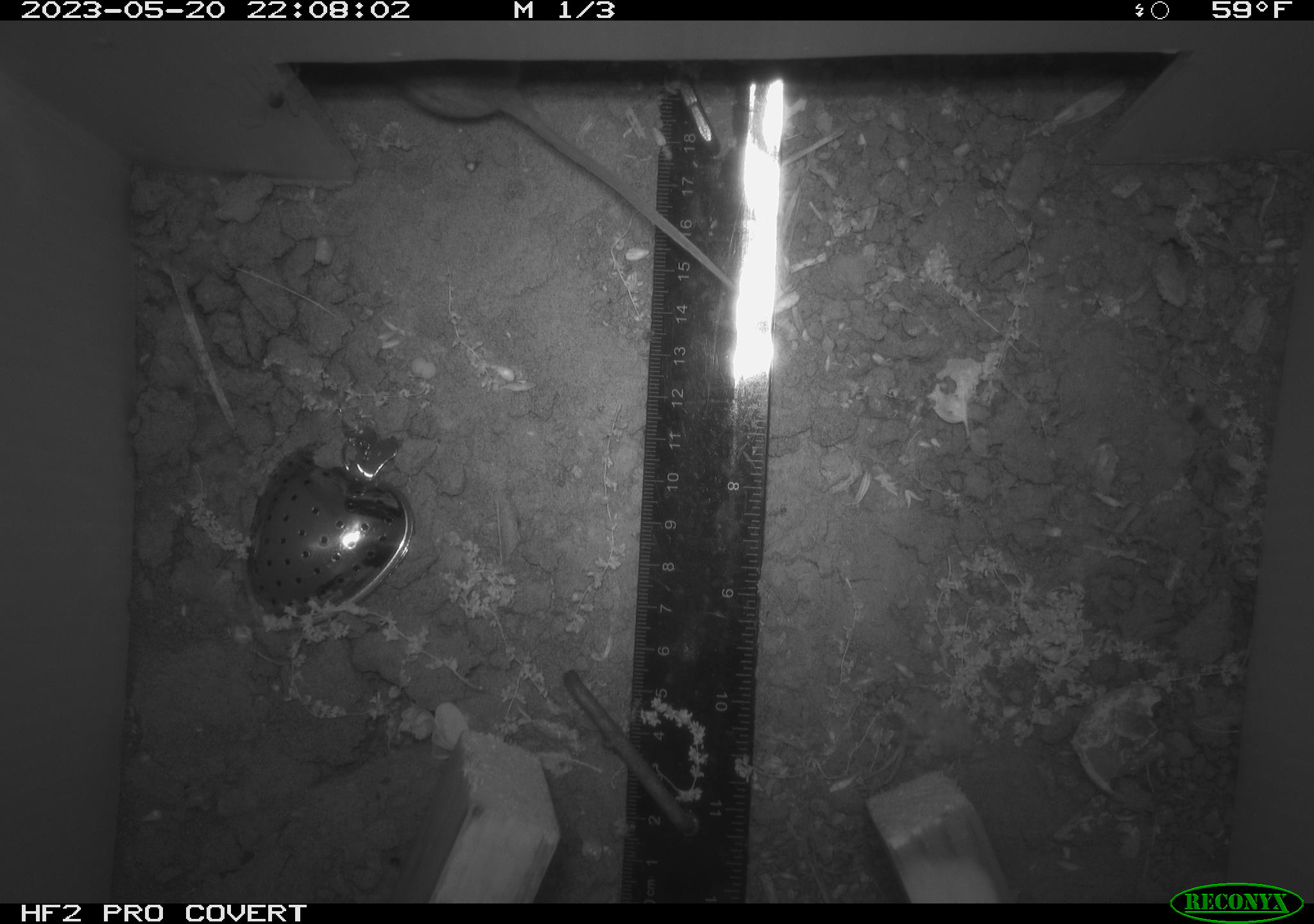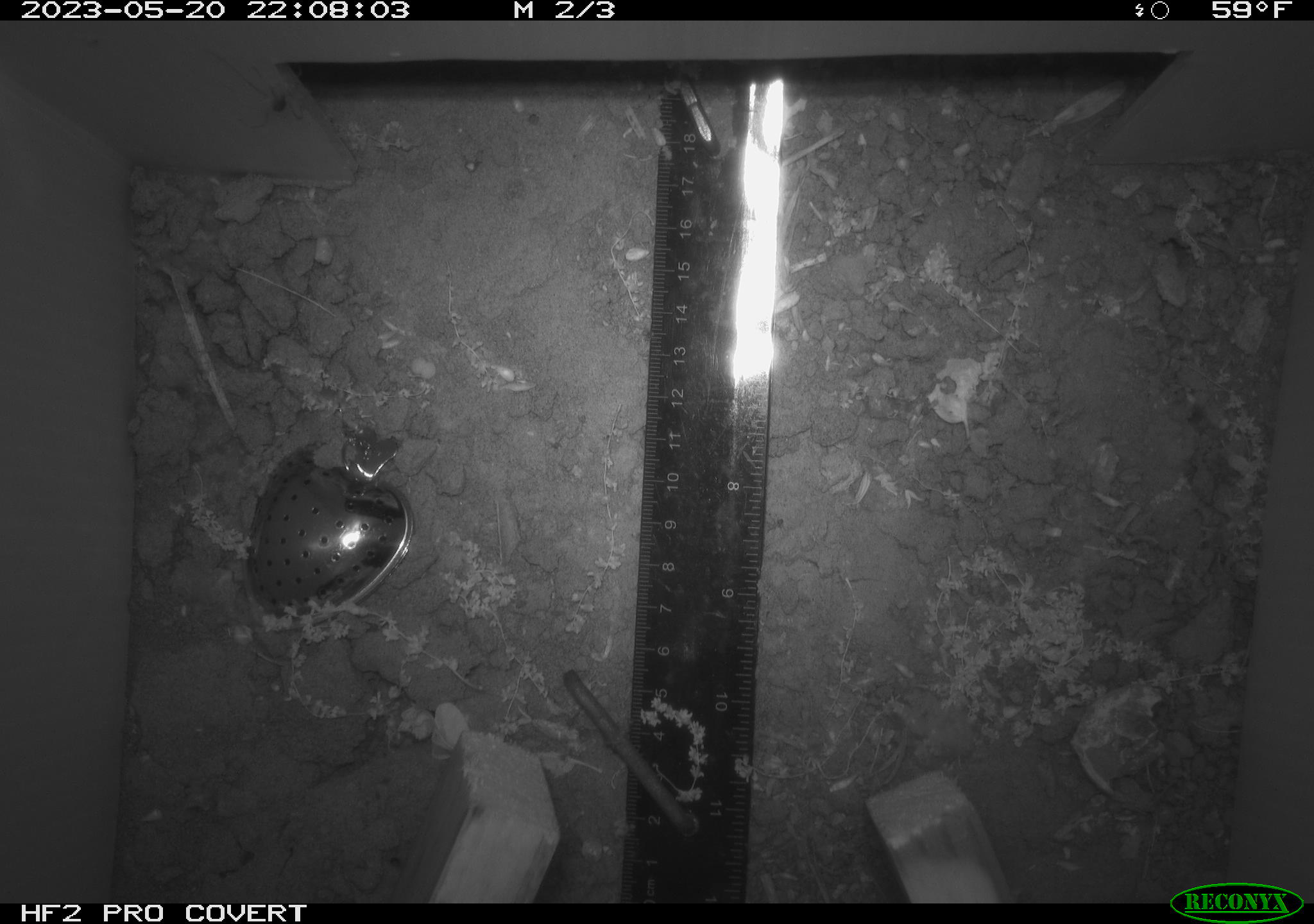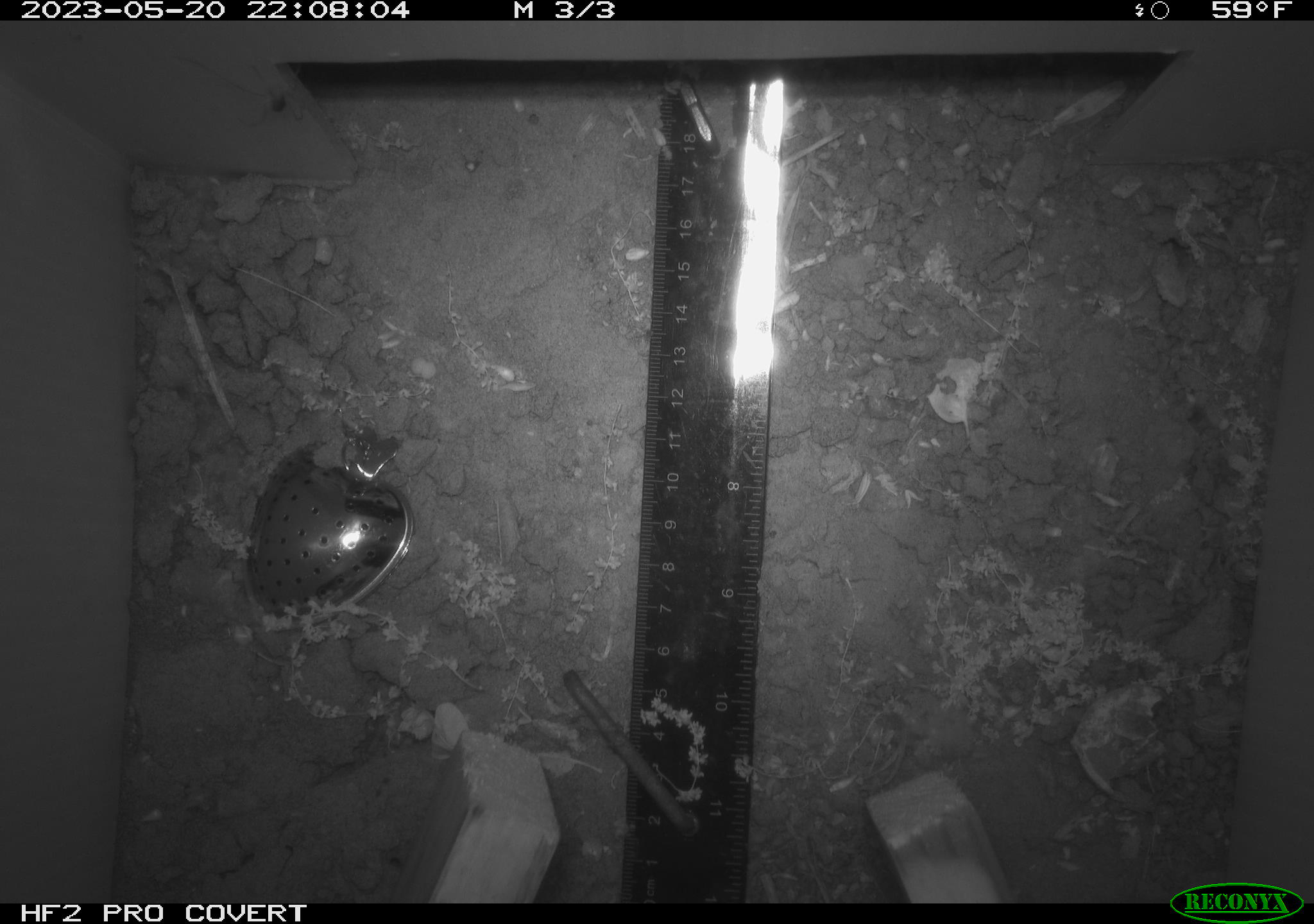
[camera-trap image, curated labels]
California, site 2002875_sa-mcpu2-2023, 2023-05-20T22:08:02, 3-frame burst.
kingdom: Animalia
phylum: Chordata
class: Mammalia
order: Rodentia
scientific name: Rodentia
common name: mouse species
Mouse species (Rodentia).